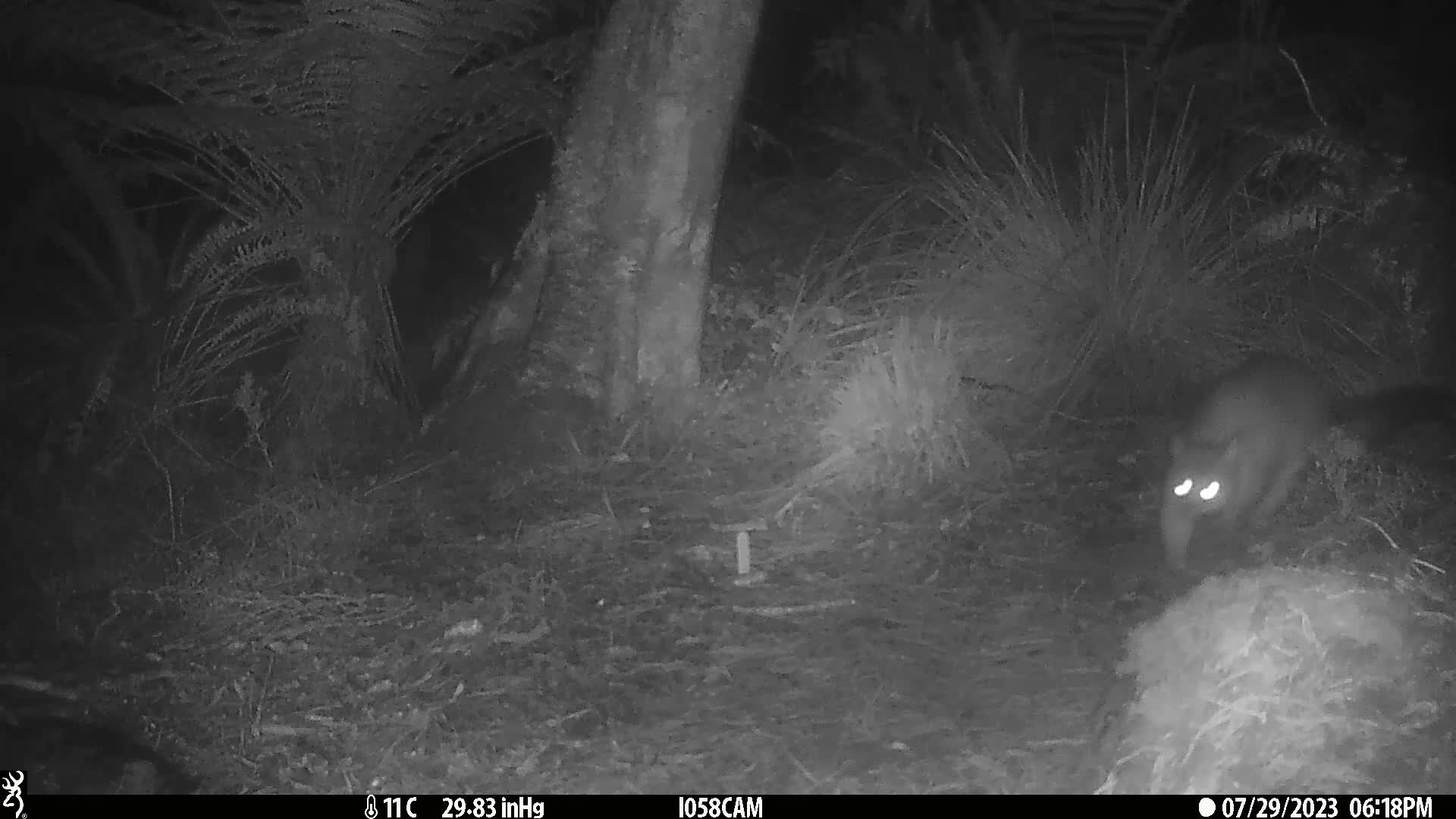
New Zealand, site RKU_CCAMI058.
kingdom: Animalia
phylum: Chordata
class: Mammalia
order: Diprotodontia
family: Phalangeridae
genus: Trichosurus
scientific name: Trichosurus vulpecula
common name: common brushtail possum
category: possum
Possum (common brushtail possum) (Trichosurus vulpecula).